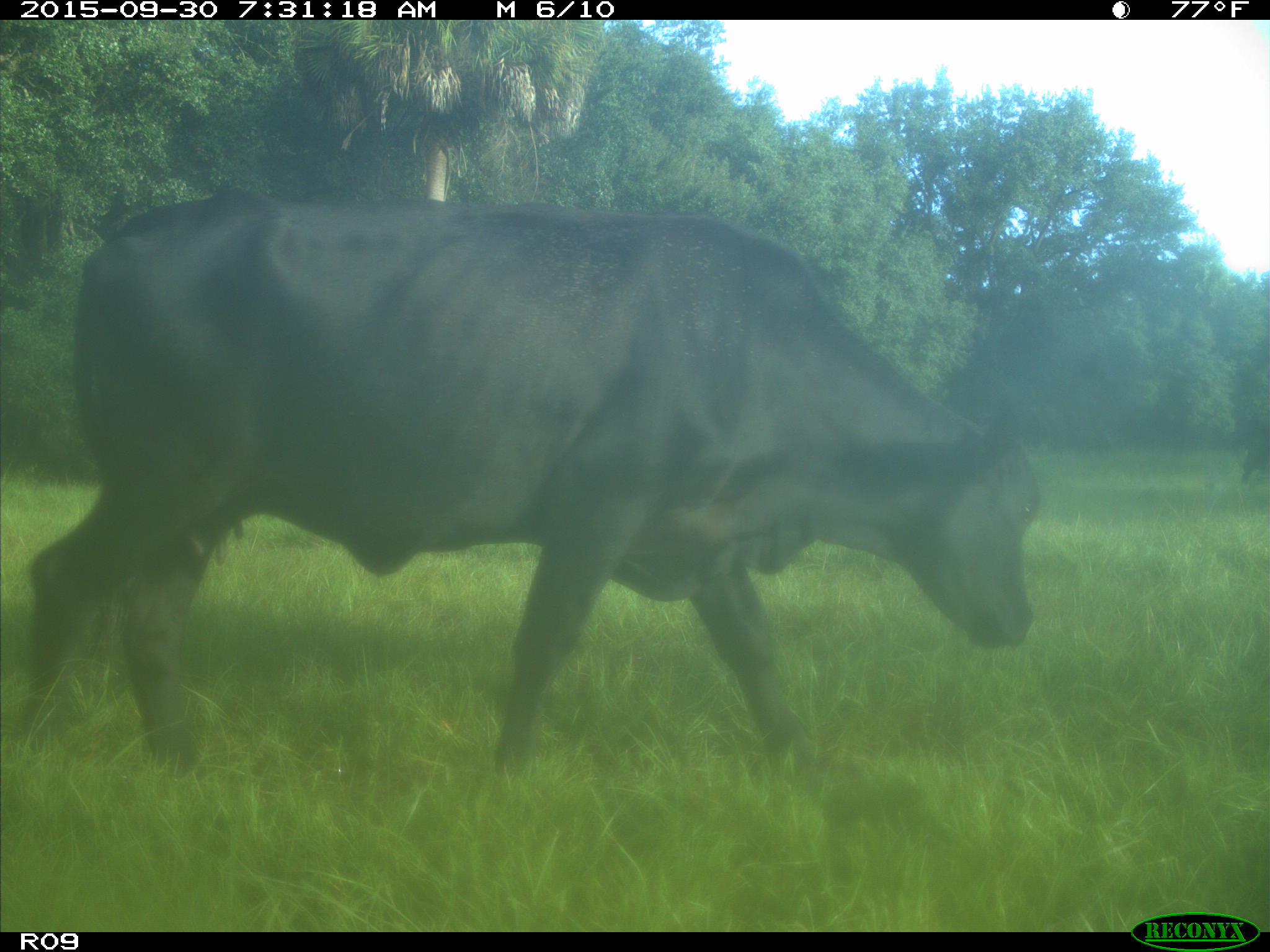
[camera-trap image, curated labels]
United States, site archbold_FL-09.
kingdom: Animalia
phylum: Chordata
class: Mammalia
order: Artiodactyla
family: Bovidae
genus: Bos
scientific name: Bos taurus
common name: domestic cow